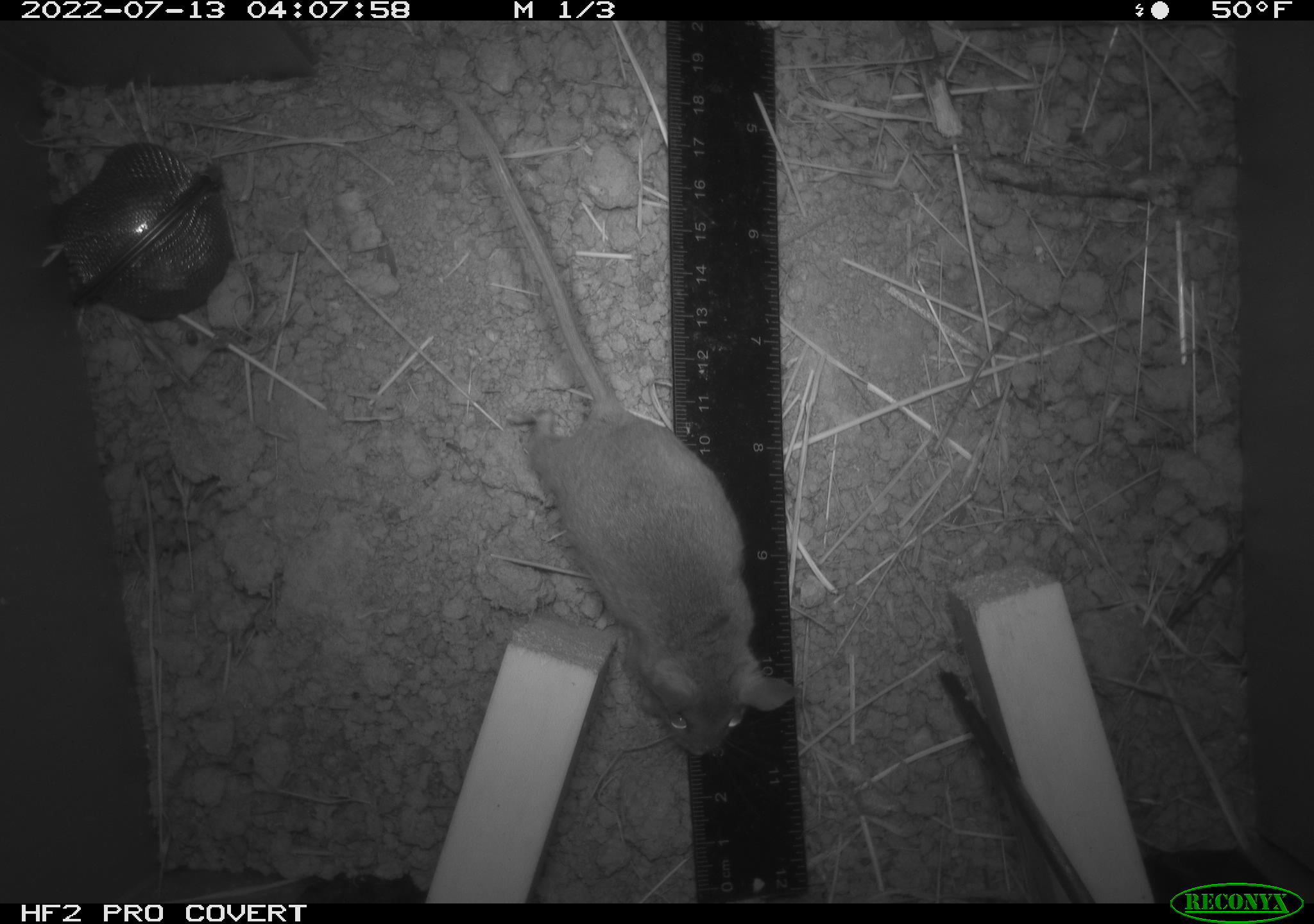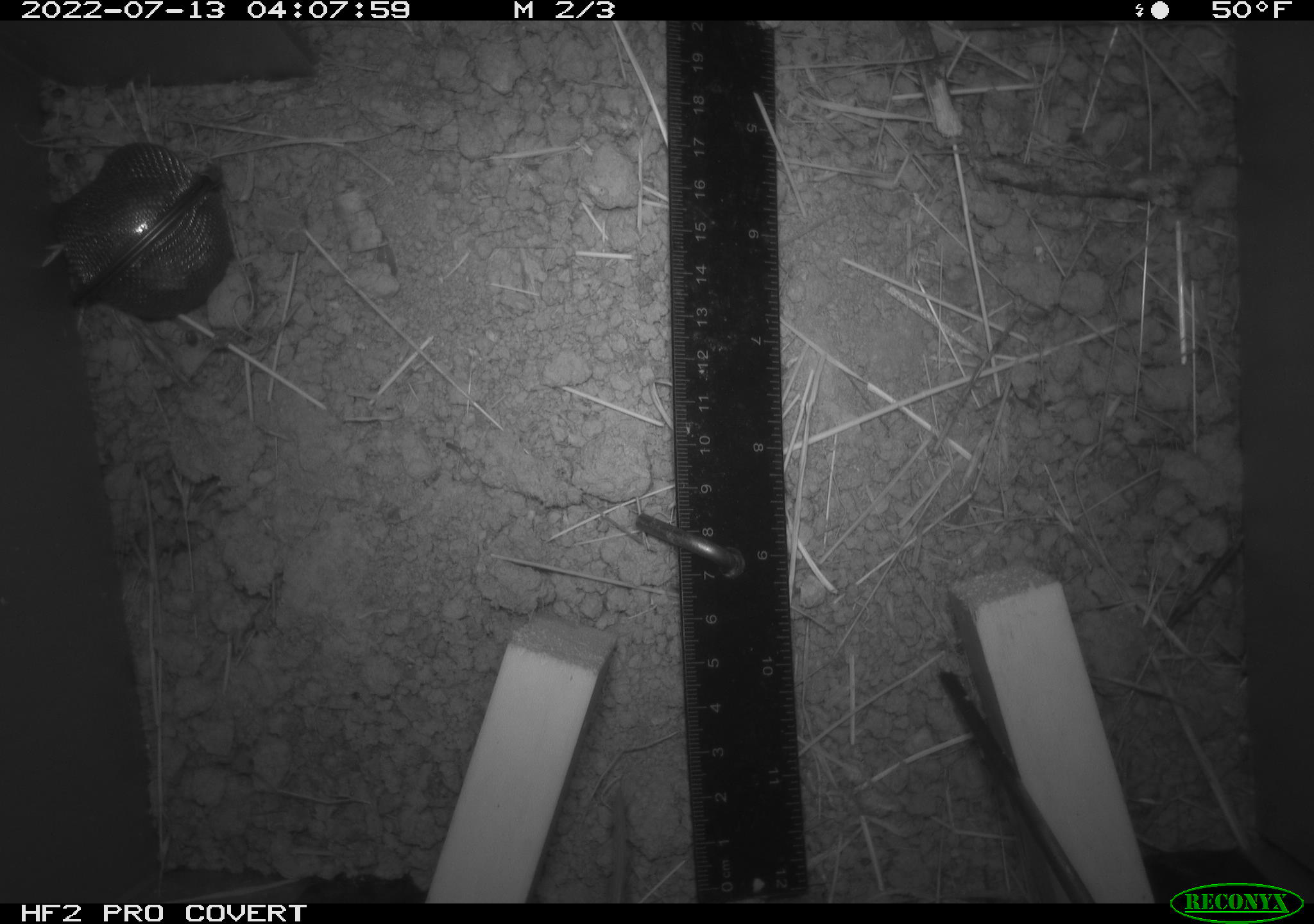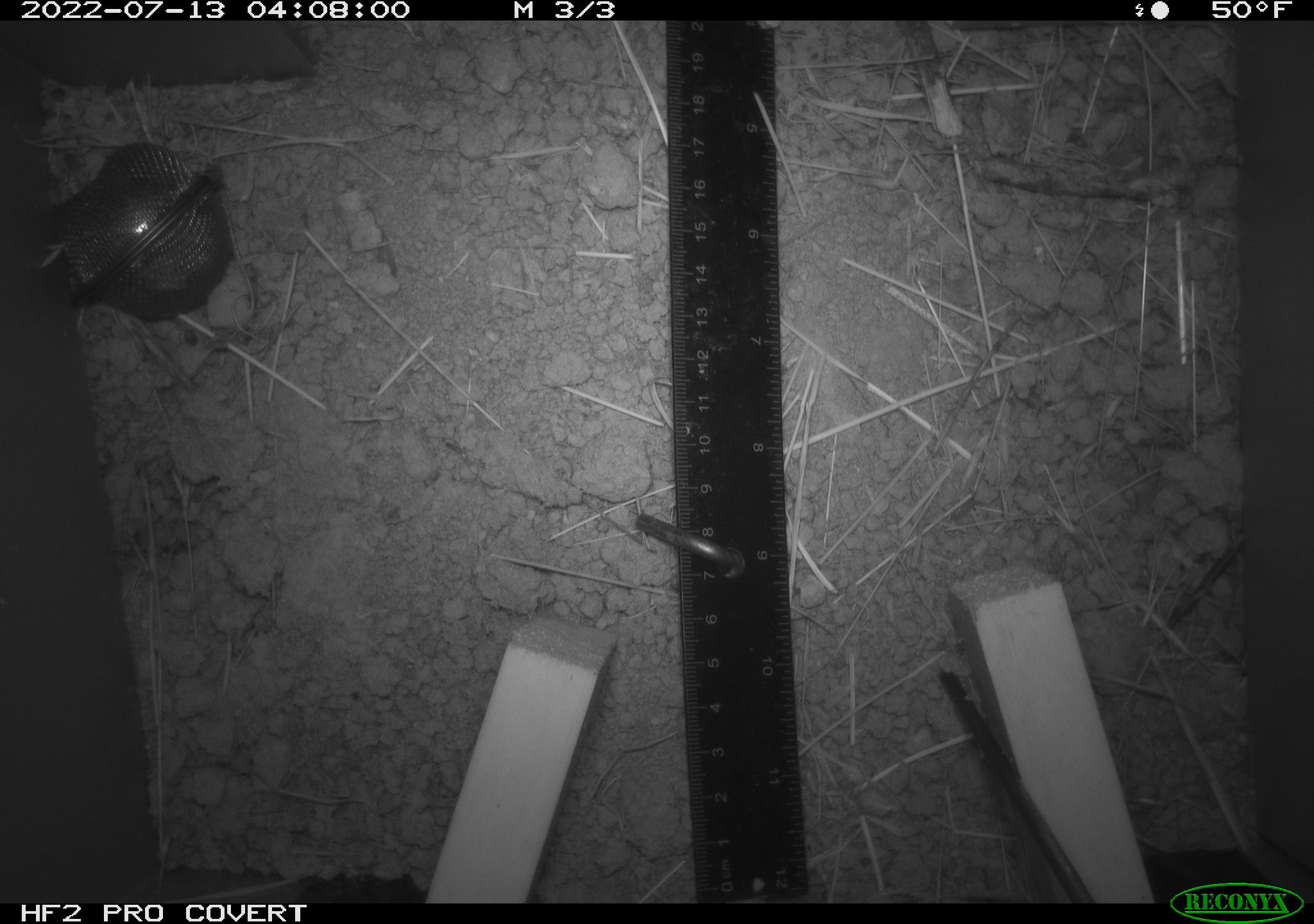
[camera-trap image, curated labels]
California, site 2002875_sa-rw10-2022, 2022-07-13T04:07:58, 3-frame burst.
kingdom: Animalia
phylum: Chordata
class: Mammalia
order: Rodentia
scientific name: Rodentia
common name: mouse species